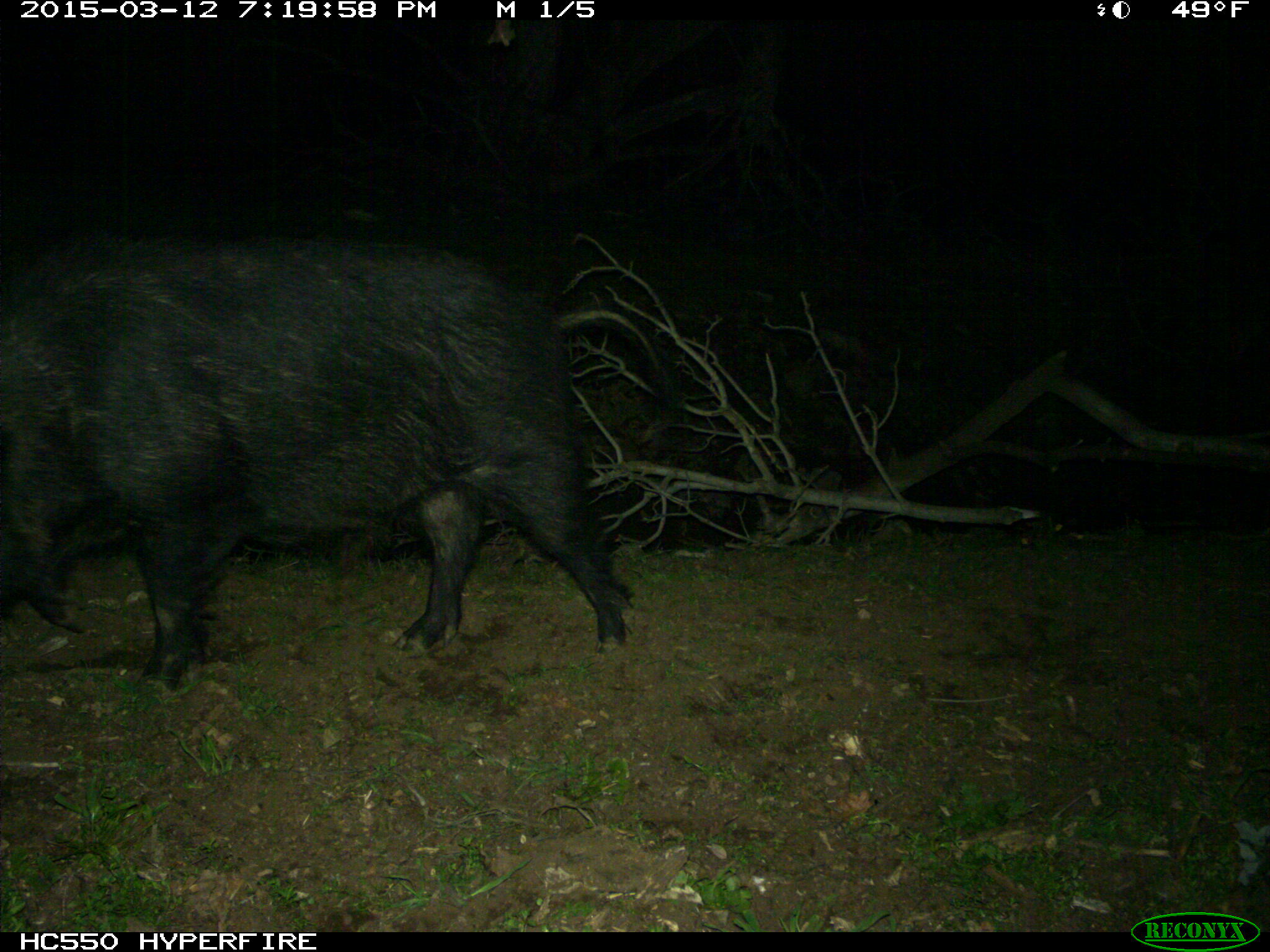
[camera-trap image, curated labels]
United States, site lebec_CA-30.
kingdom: Animalia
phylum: Chordata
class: Mammalia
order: Artiodactyla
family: Suidae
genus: Sus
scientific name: Sus scrofa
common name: wild boar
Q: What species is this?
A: Sus scrofa (wild boar).